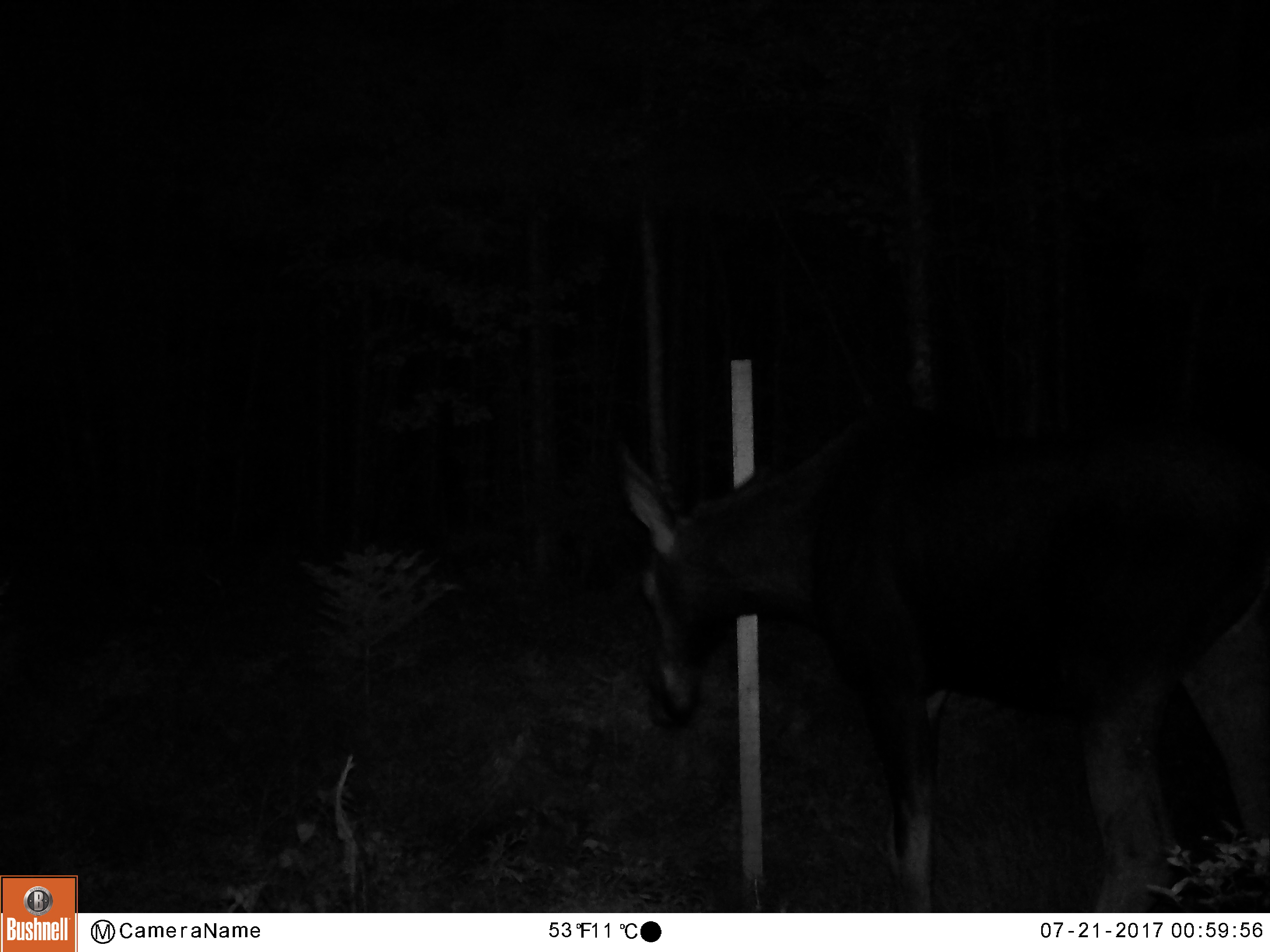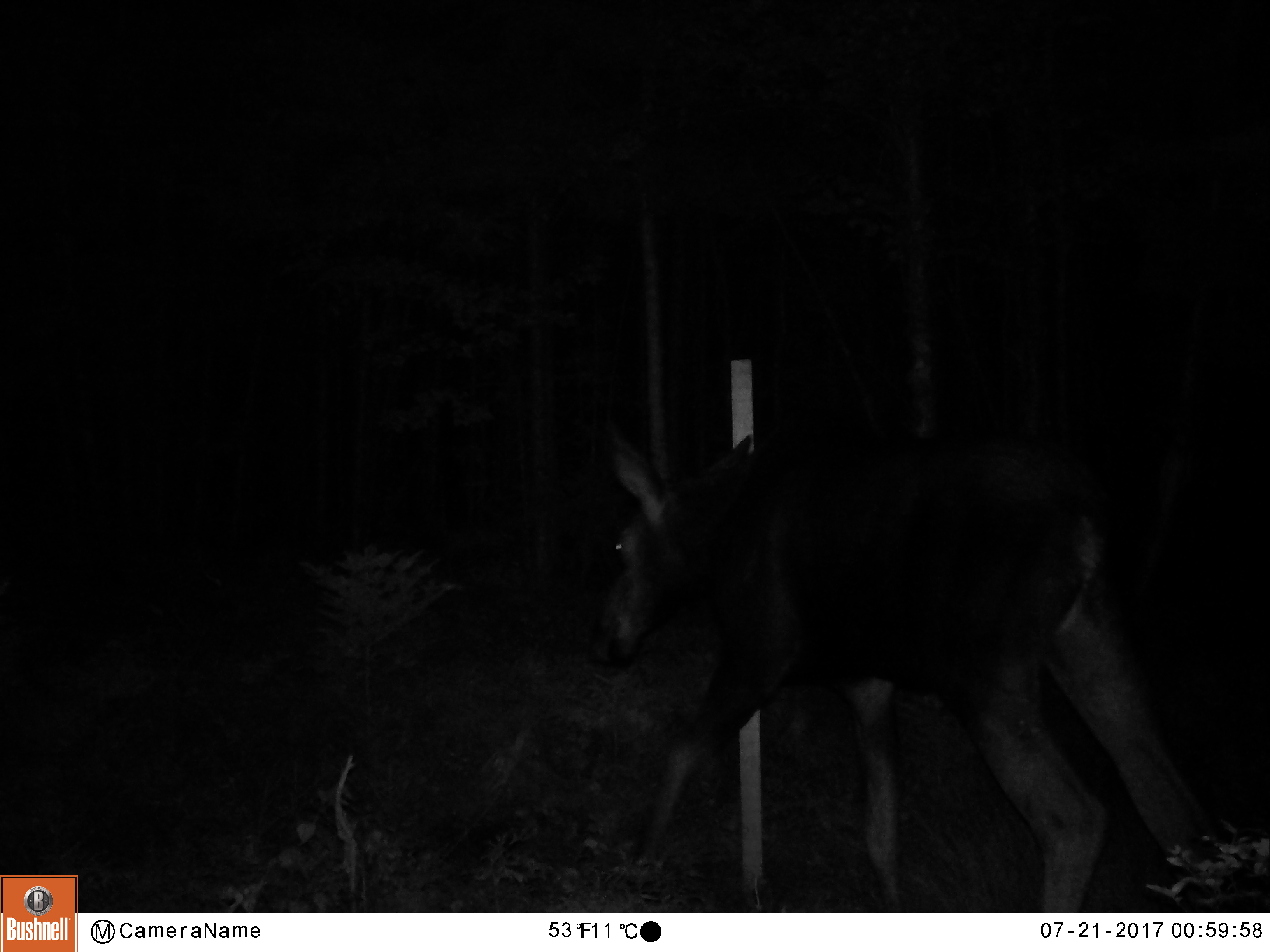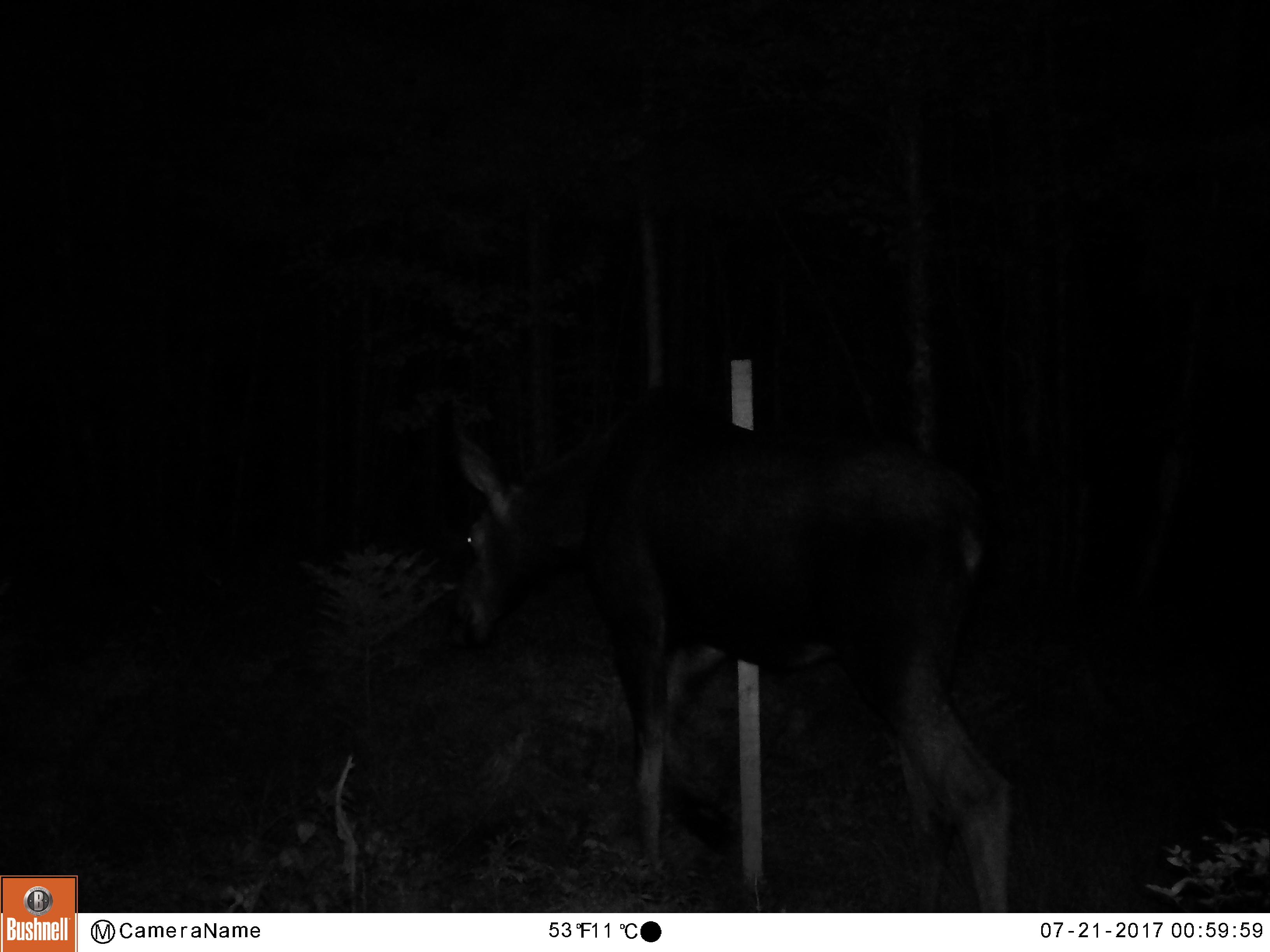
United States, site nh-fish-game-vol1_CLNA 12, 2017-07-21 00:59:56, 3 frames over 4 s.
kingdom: Animalia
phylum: Chordata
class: Mammalia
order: Artiodactyla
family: Cervidae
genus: Alces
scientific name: Alces alces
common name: moose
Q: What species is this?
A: Moose (Alces alces).